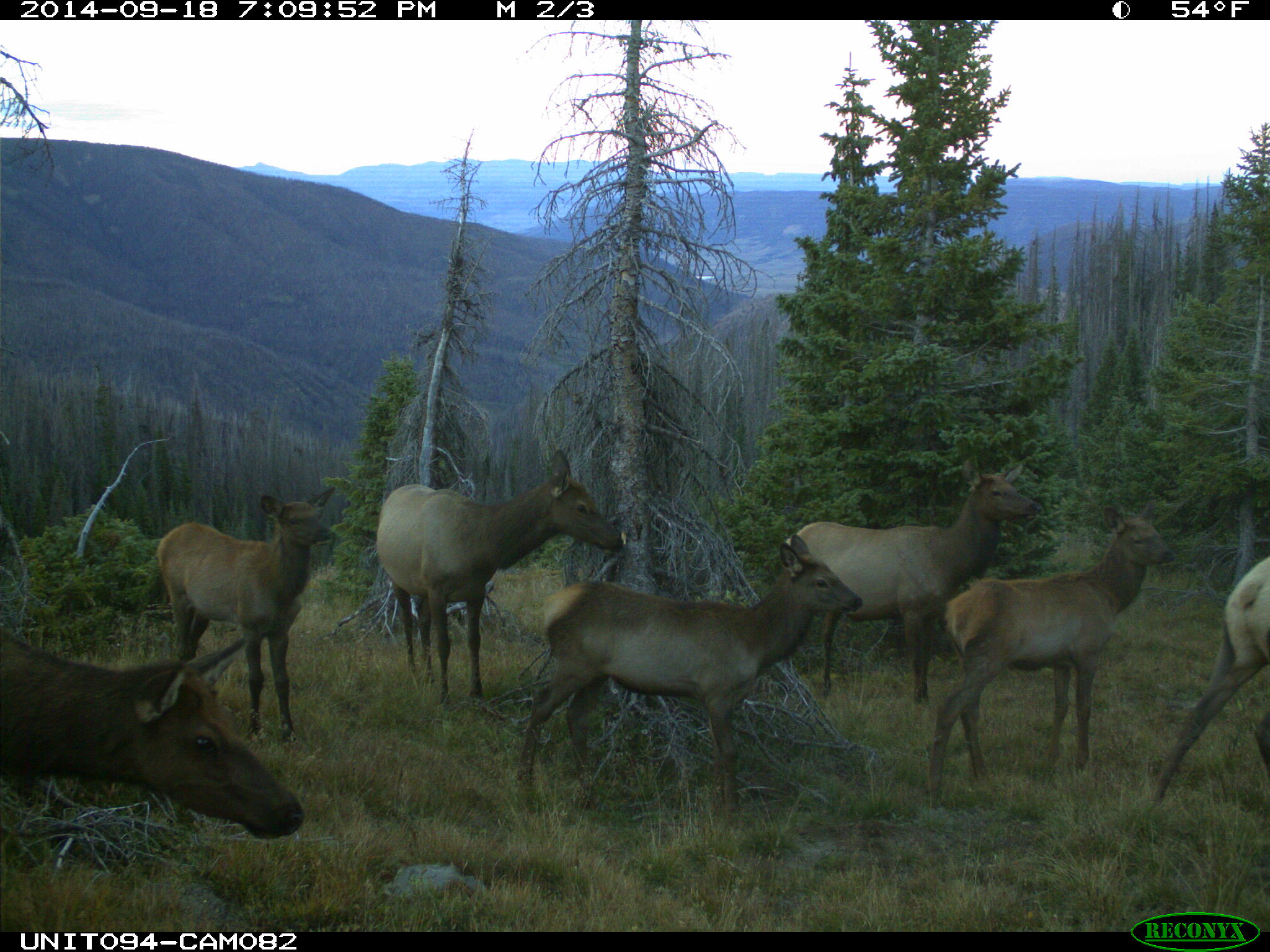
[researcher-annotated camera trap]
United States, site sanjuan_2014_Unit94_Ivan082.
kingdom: Animalia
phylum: Chordata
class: Mammalia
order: Artiodactyla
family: Cervidae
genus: Cervus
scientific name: Cervus elaphus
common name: red deer